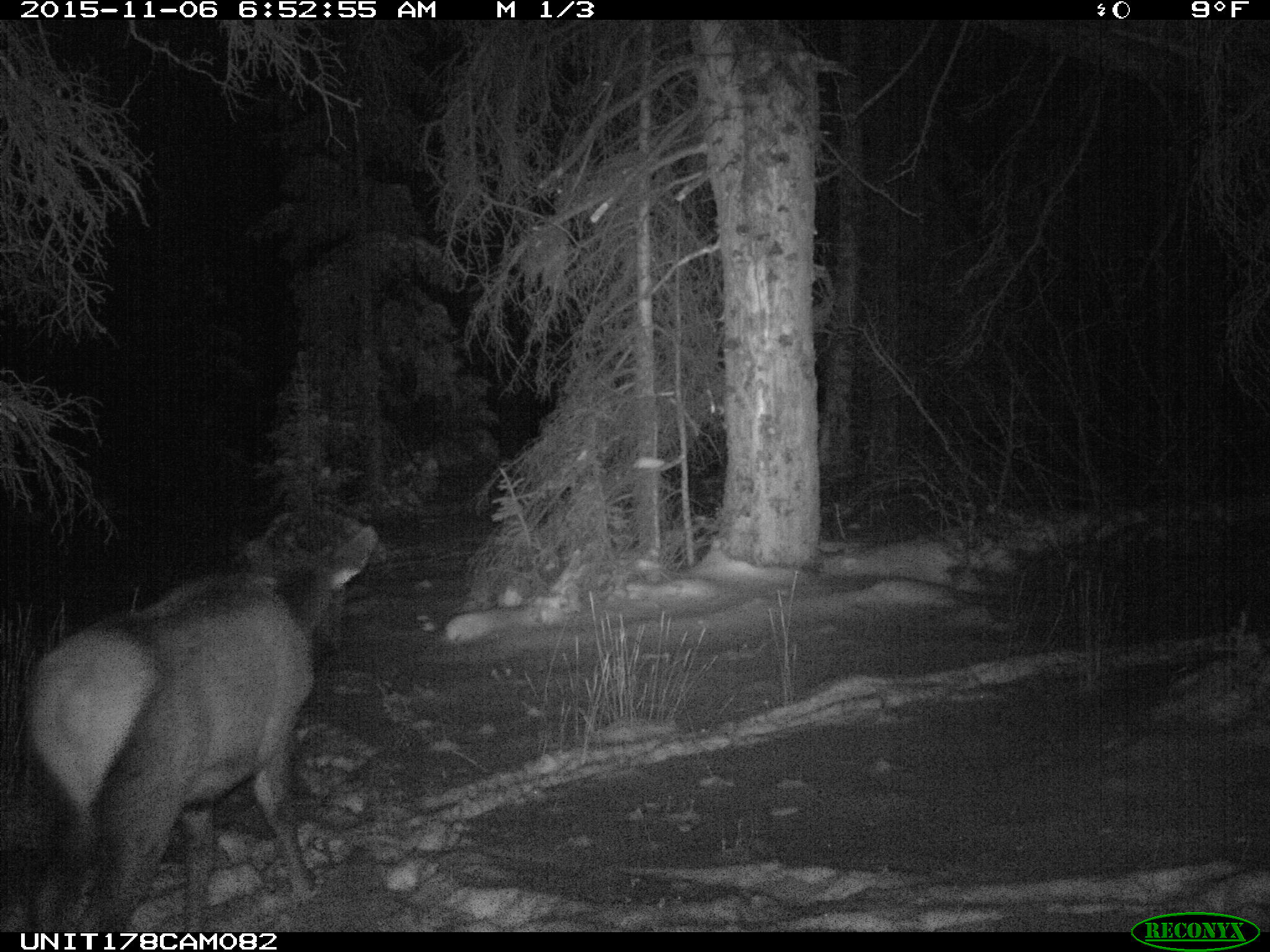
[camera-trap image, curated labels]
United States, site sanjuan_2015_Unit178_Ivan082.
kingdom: Animalia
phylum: Chordata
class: Mammalia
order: Artiodactyla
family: Cervidae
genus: Cervus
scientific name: Cervus elaphus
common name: red deer